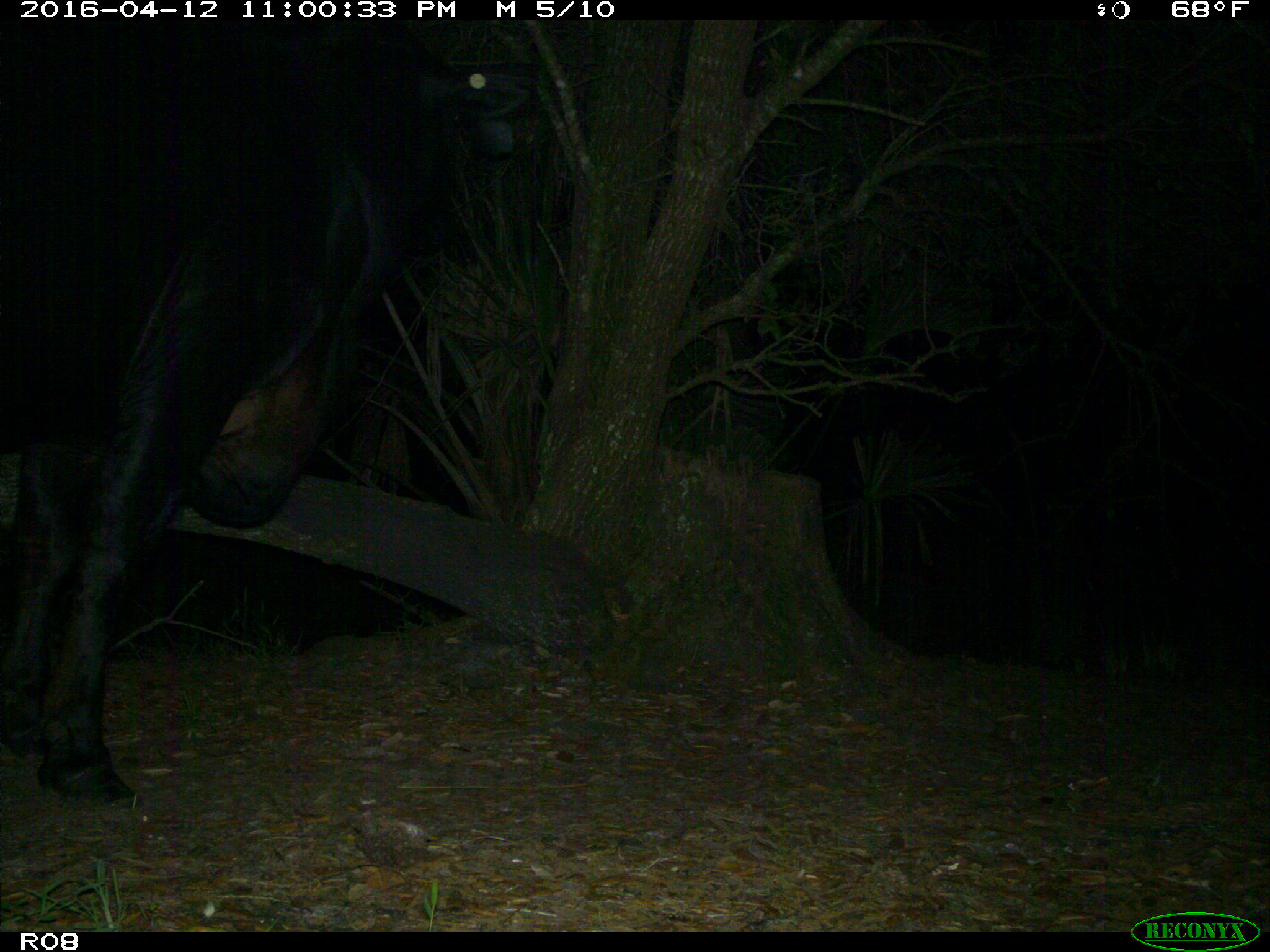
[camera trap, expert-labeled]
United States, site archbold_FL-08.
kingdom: Animalia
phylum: Chordata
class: Mammalia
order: Artiodactyla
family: Bovidae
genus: Bos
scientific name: Bos taurus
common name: domestic cow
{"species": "Bos taurus (domestic cow)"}